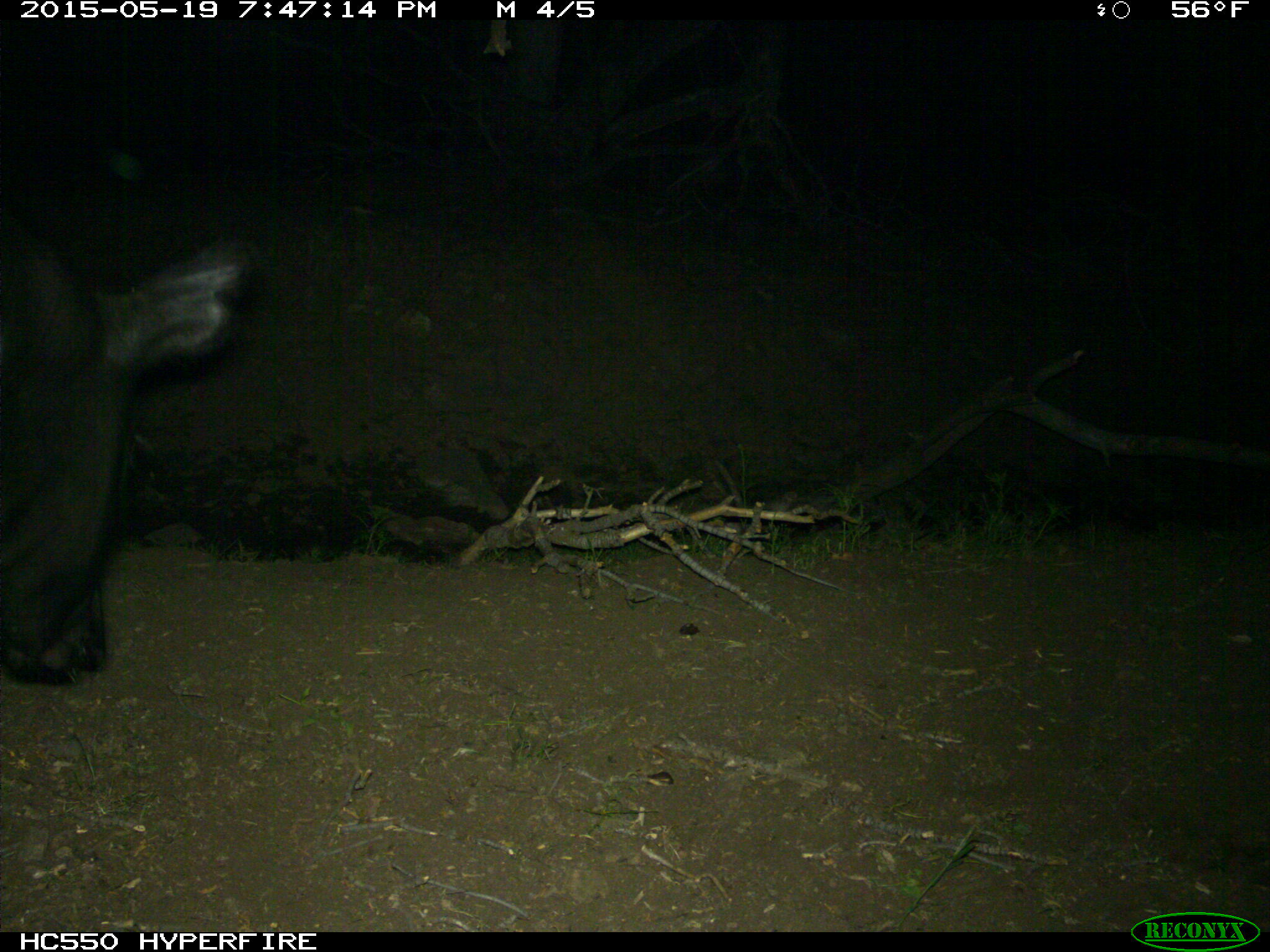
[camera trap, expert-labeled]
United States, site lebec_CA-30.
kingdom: Animalia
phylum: Chordata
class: Mammalia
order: Artiodactyla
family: Bovidae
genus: Bos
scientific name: Bos taurus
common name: domestic cow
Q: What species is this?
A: Bos taurus (domestic cow).